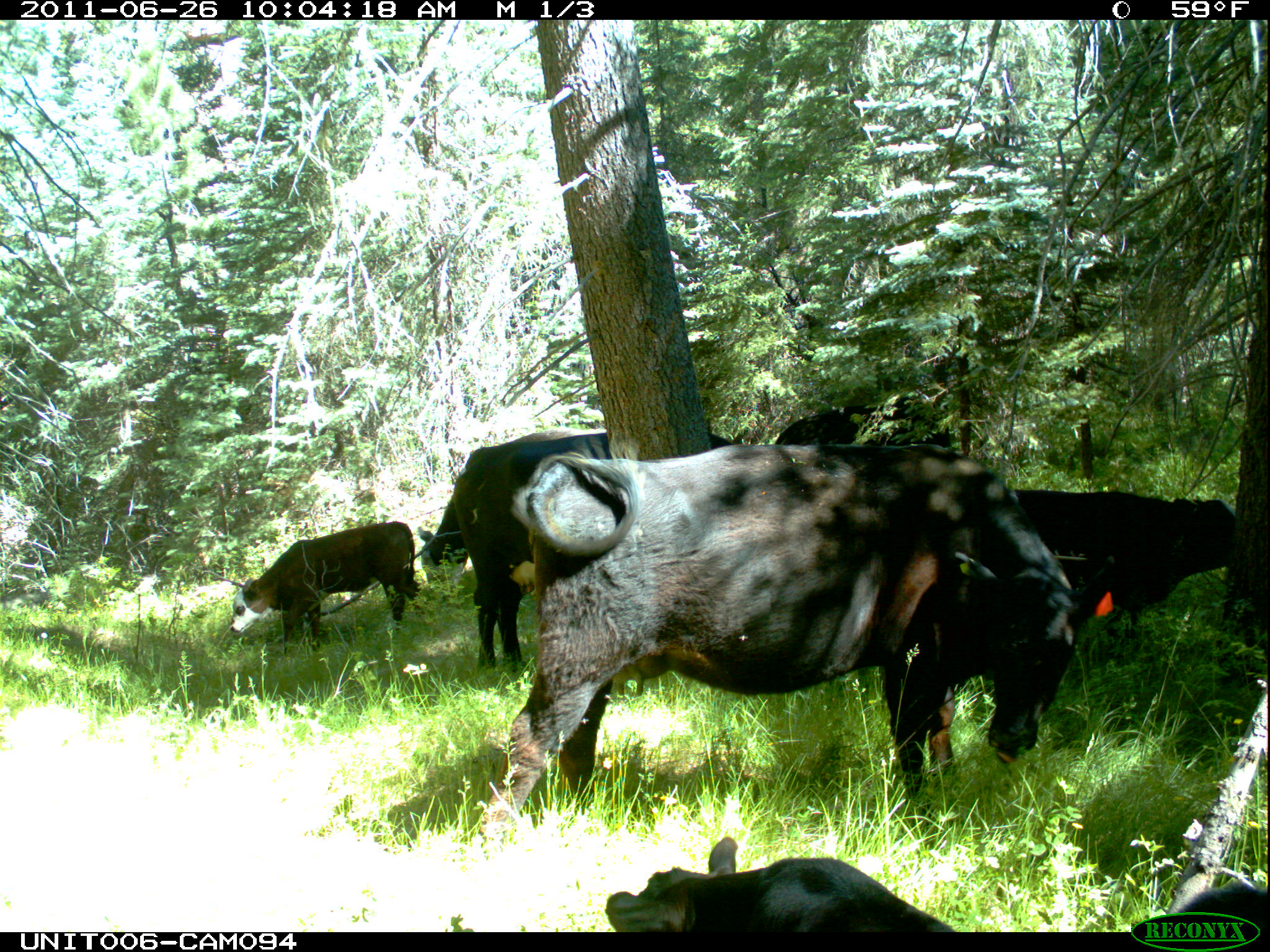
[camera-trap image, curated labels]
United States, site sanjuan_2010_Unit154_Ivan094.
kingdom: Animalia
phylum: Chordata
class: Mammalia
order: Artiodactyla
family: Bovidae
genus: Bos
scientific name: Bos taurus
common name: domestic cow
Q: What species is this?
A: Bos taurus (domestic cow).